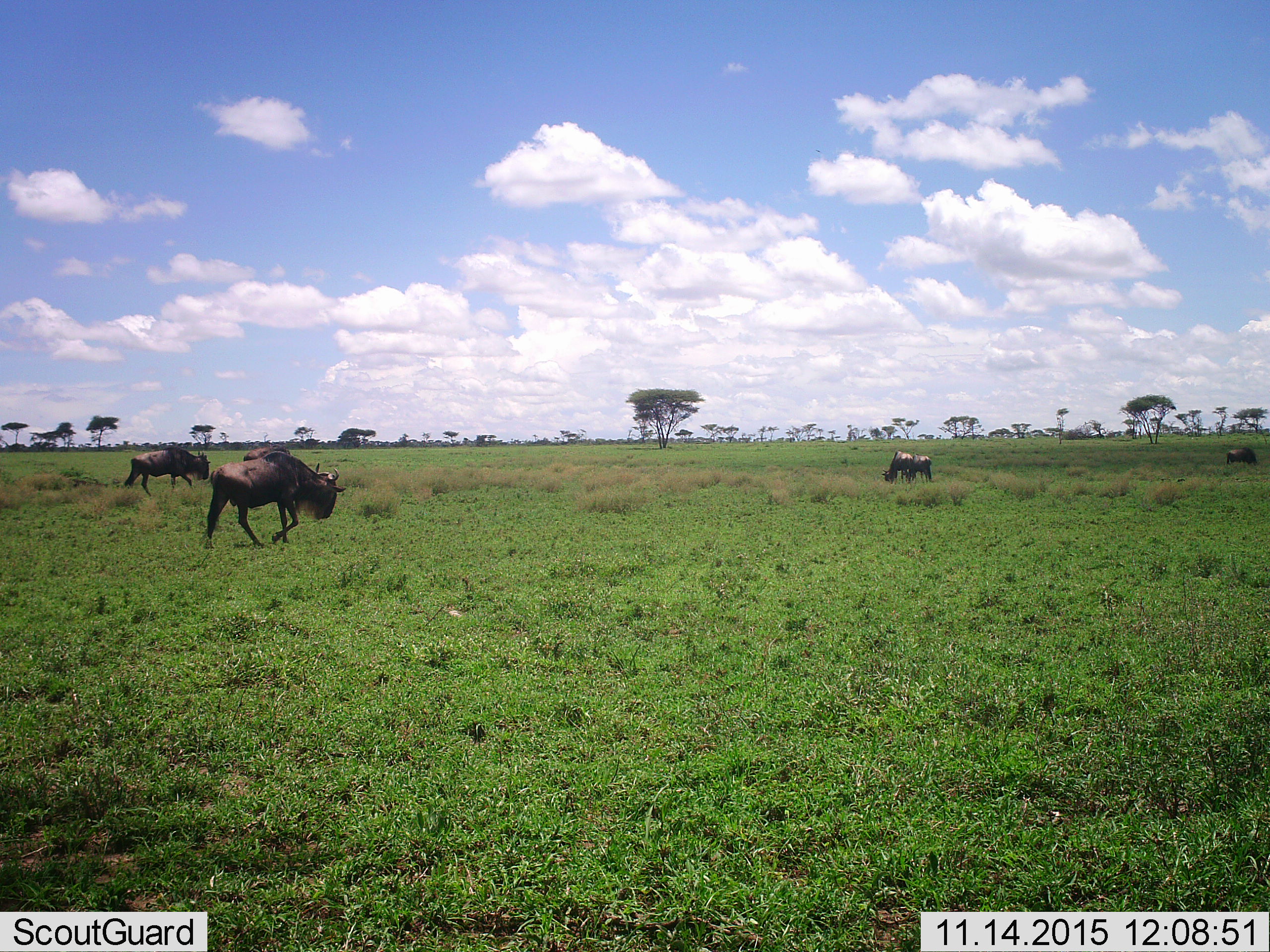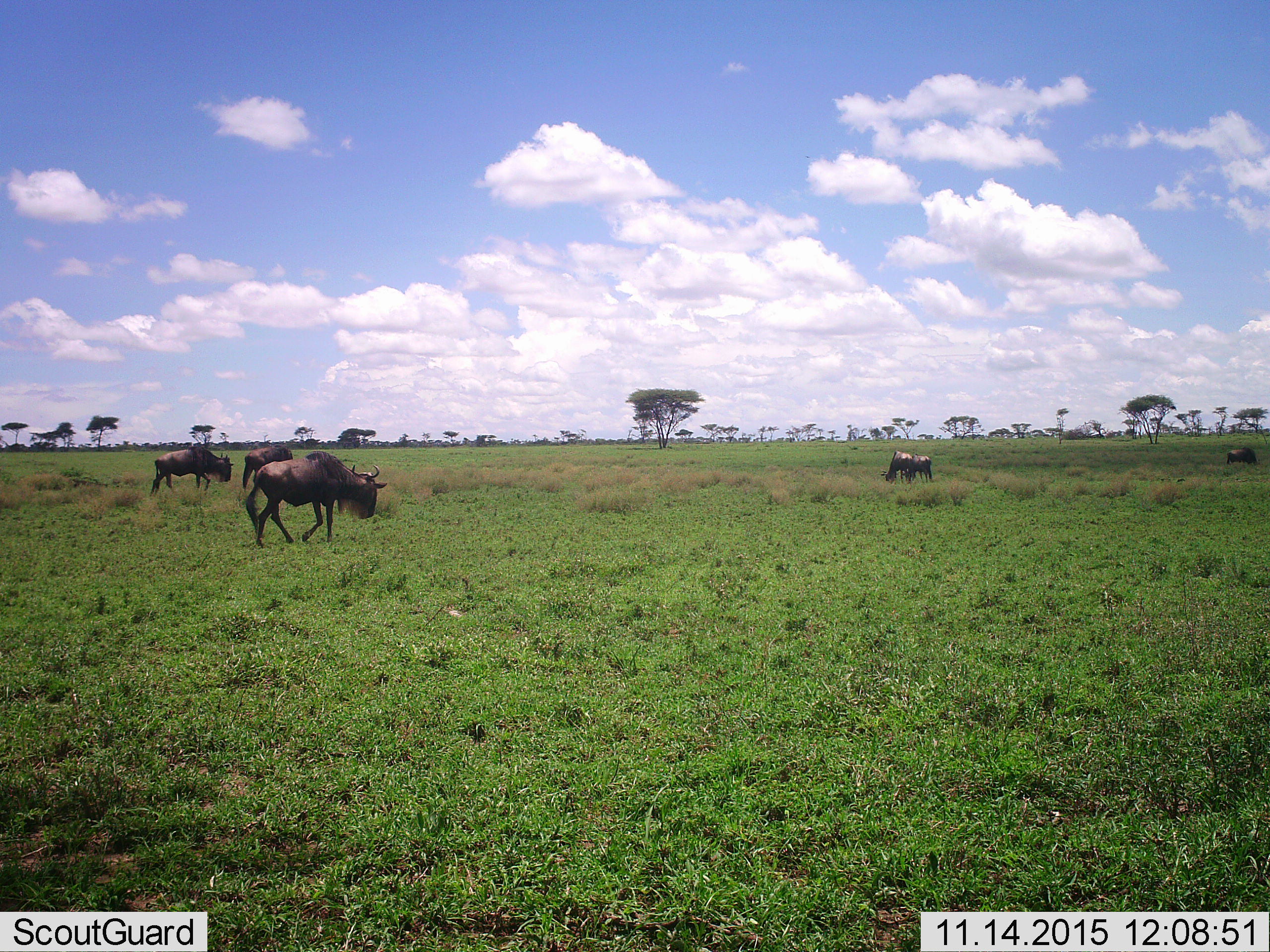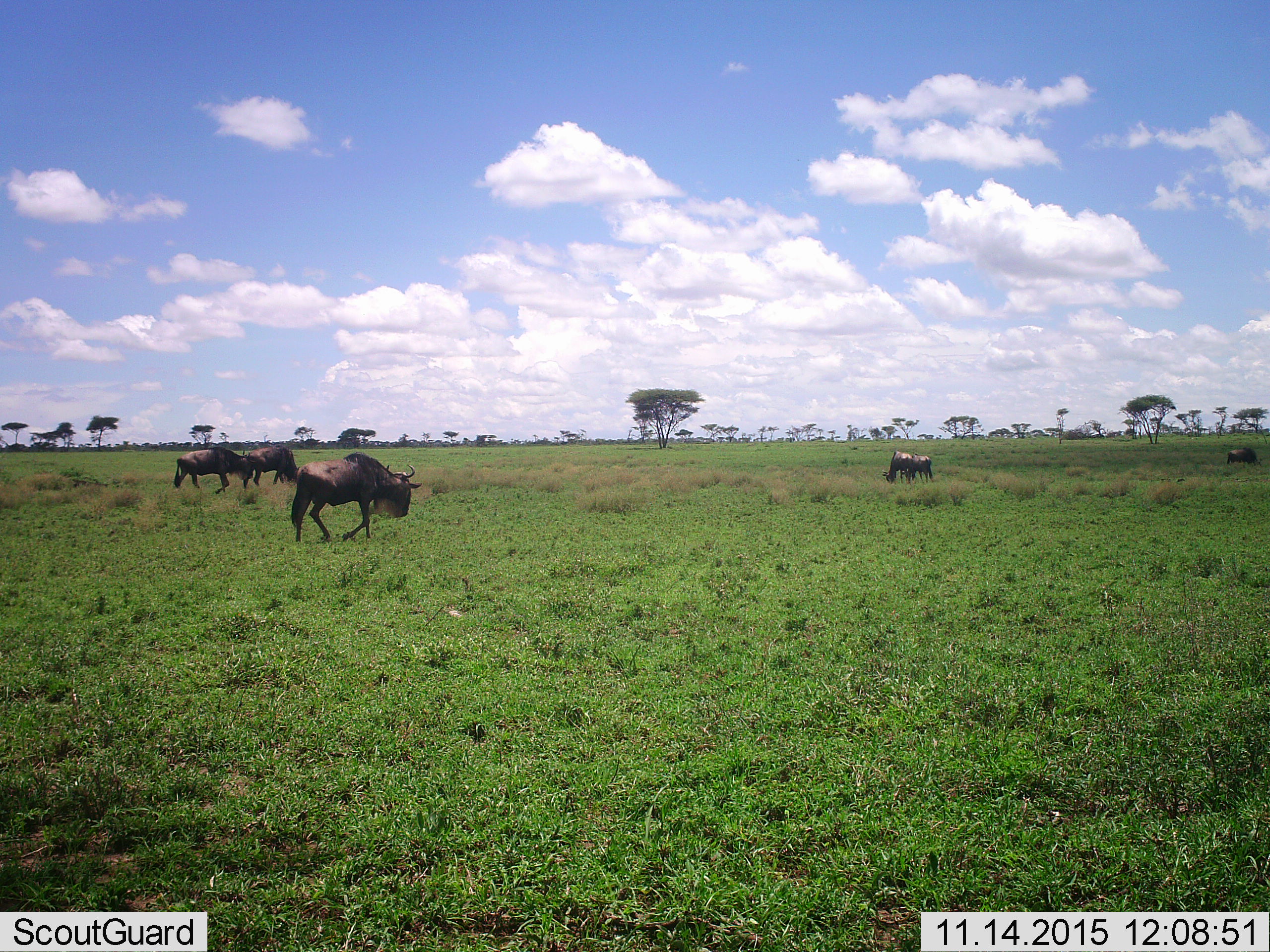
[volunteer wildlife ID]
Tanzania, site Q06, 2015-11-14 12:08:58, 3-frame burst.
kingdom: Animalia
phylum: Chordata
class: Mammalia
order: Artiodactyla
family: Bovidae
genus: Connochaetes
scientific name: Connochaetes taurinus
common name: blue wildebeest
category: wildebeest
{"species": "wildebeest (blue wildebeest) (Connochaetes taurinus)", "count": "4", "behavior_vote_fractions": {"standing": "25%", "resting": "0%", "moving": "75%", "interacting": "0%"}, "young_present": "12%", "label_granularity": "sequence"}